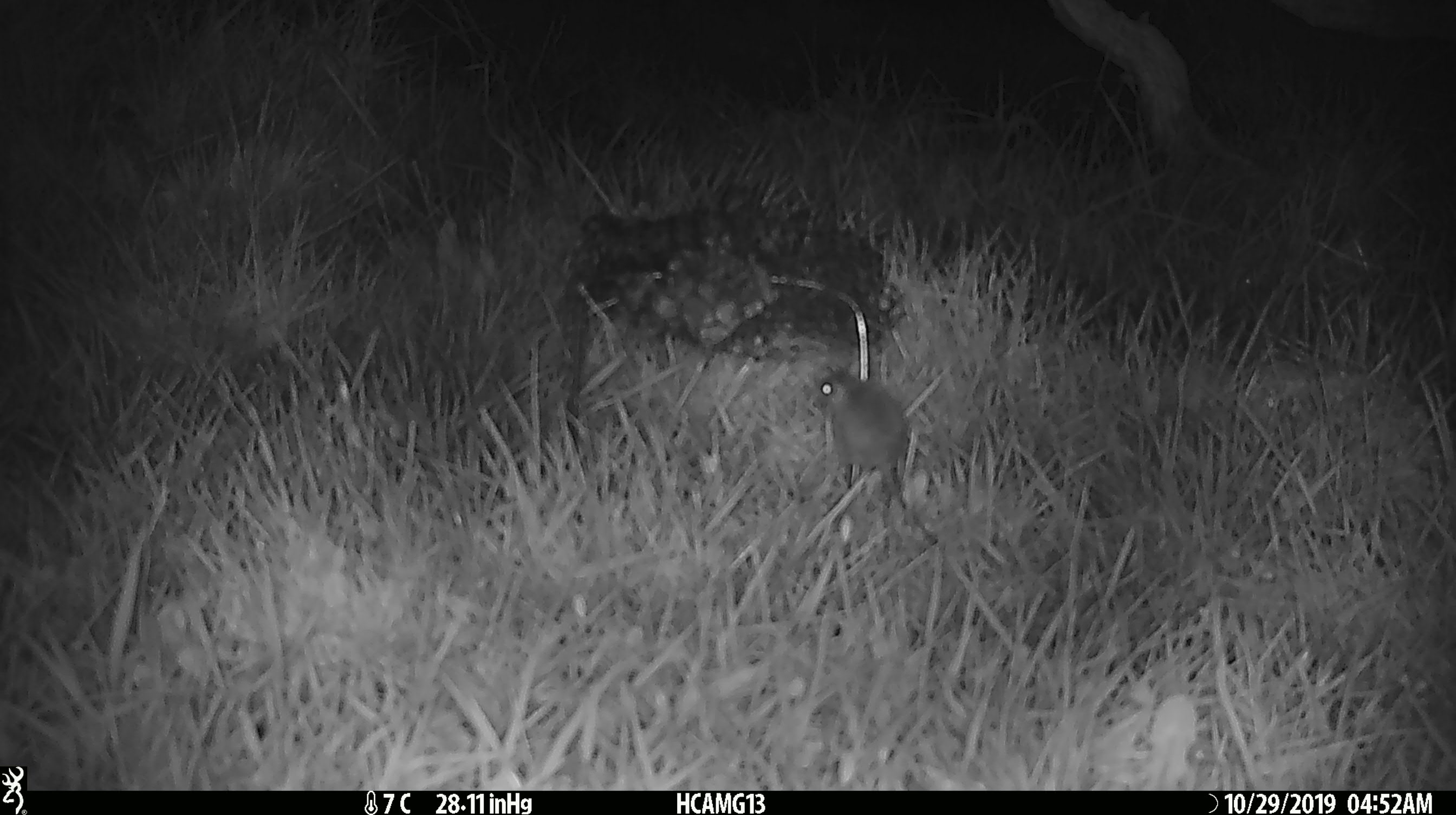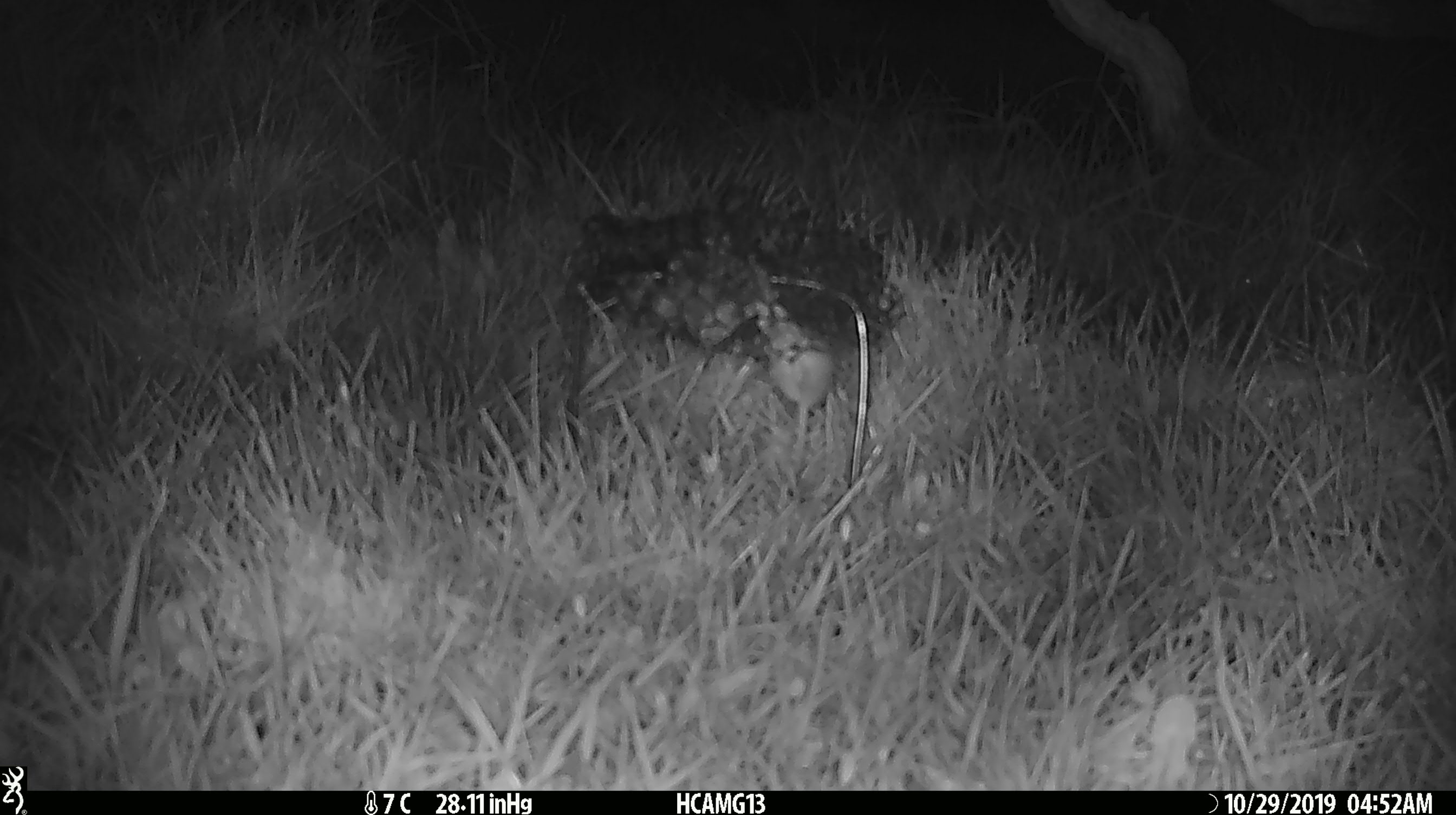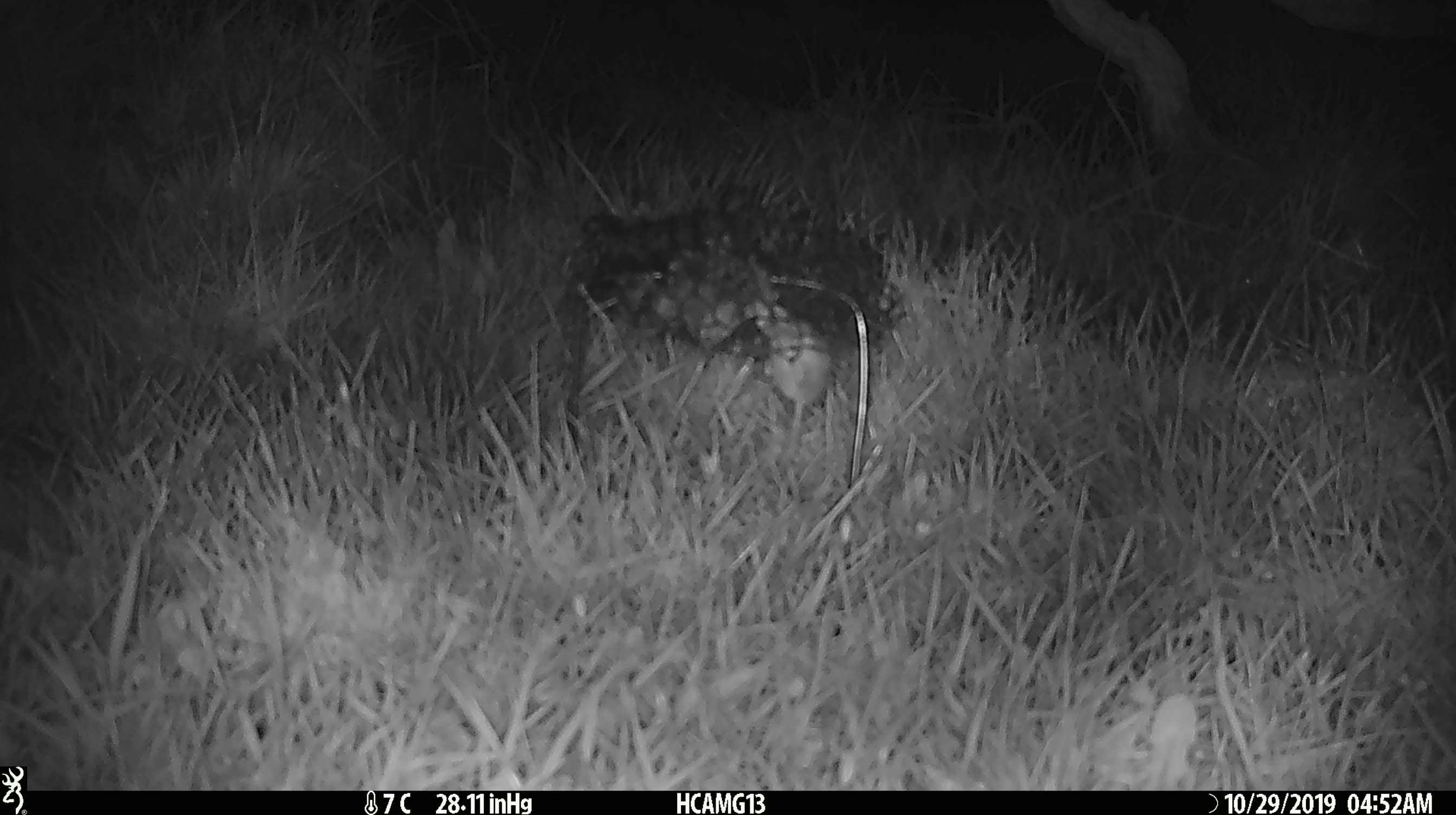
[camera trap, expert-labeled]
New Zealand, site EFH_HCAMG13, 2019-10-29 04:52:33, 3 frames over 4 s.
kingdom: Animalia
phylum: Chordata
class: Mammalia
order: Rodentia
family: Muridae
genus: Mus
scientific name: Mus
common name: mouse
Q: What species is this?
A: Mouse (Mus).